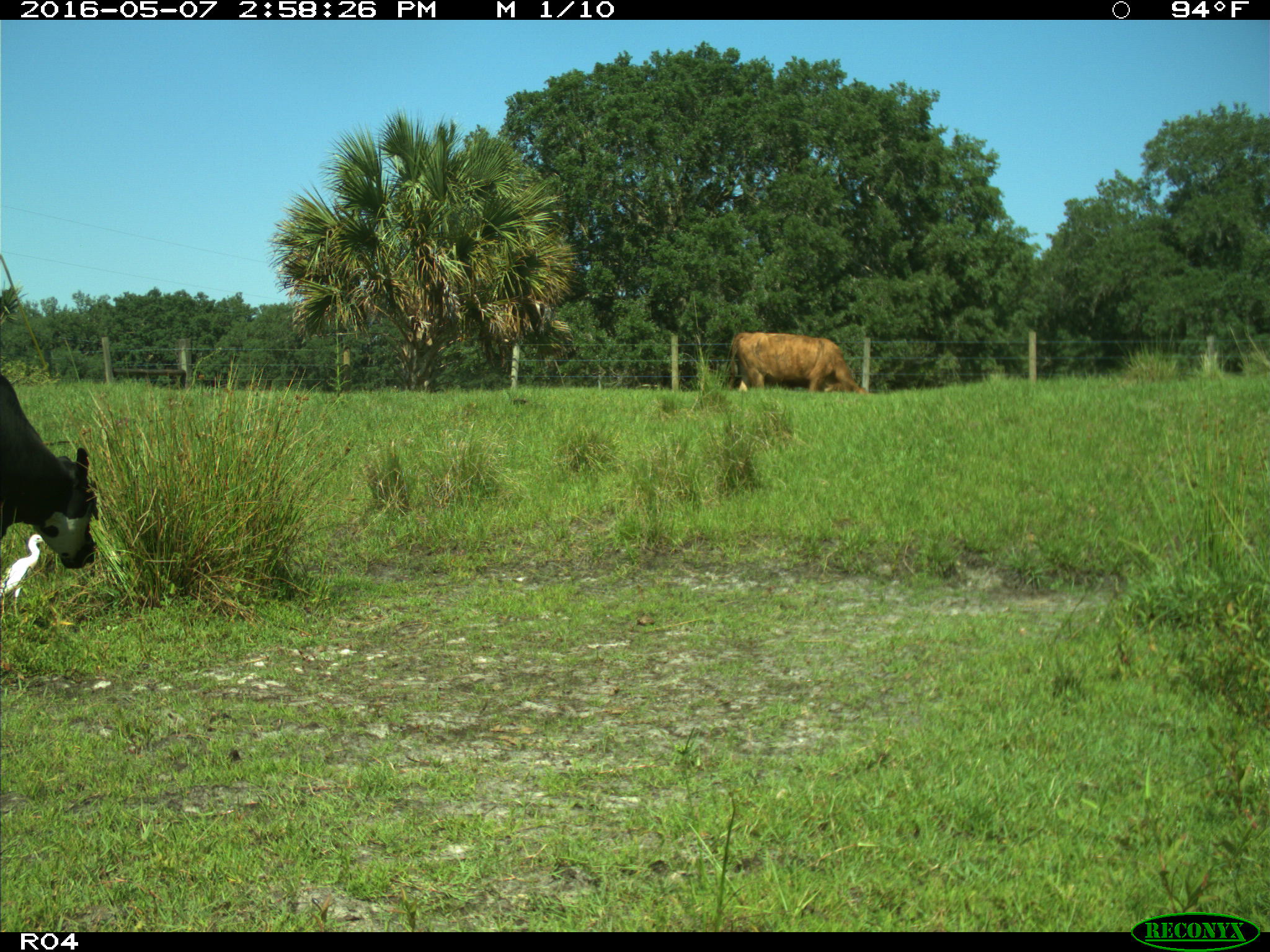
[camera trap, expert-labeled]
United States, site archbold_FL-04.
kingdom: Animalia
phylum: Chordata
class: Mammalia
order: Artiodactyla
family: Bovidae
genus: Bos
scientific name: Bos taurus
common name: domestic cow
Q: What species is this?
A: Bos taurus (domestic cow).